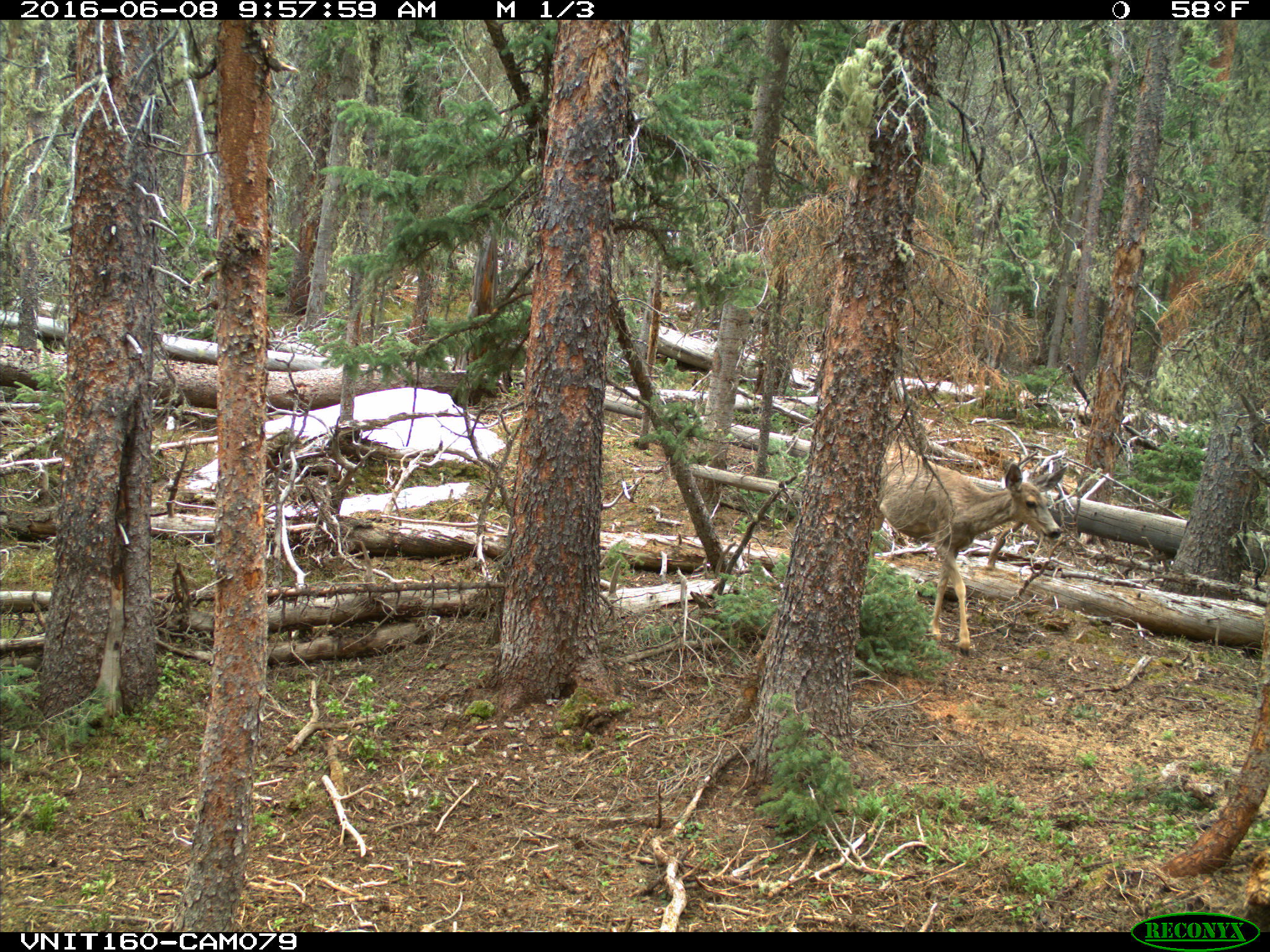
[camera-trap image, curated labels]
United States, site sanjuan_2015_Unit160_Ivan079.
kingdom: Animalia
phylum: Chordata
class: Mammalia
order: Artiodactyla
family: Cervidae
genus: Odocoileus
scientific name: Odocoileus hemionus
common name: mule deer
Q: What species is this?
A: Odocoileus hemionus (mule deer).